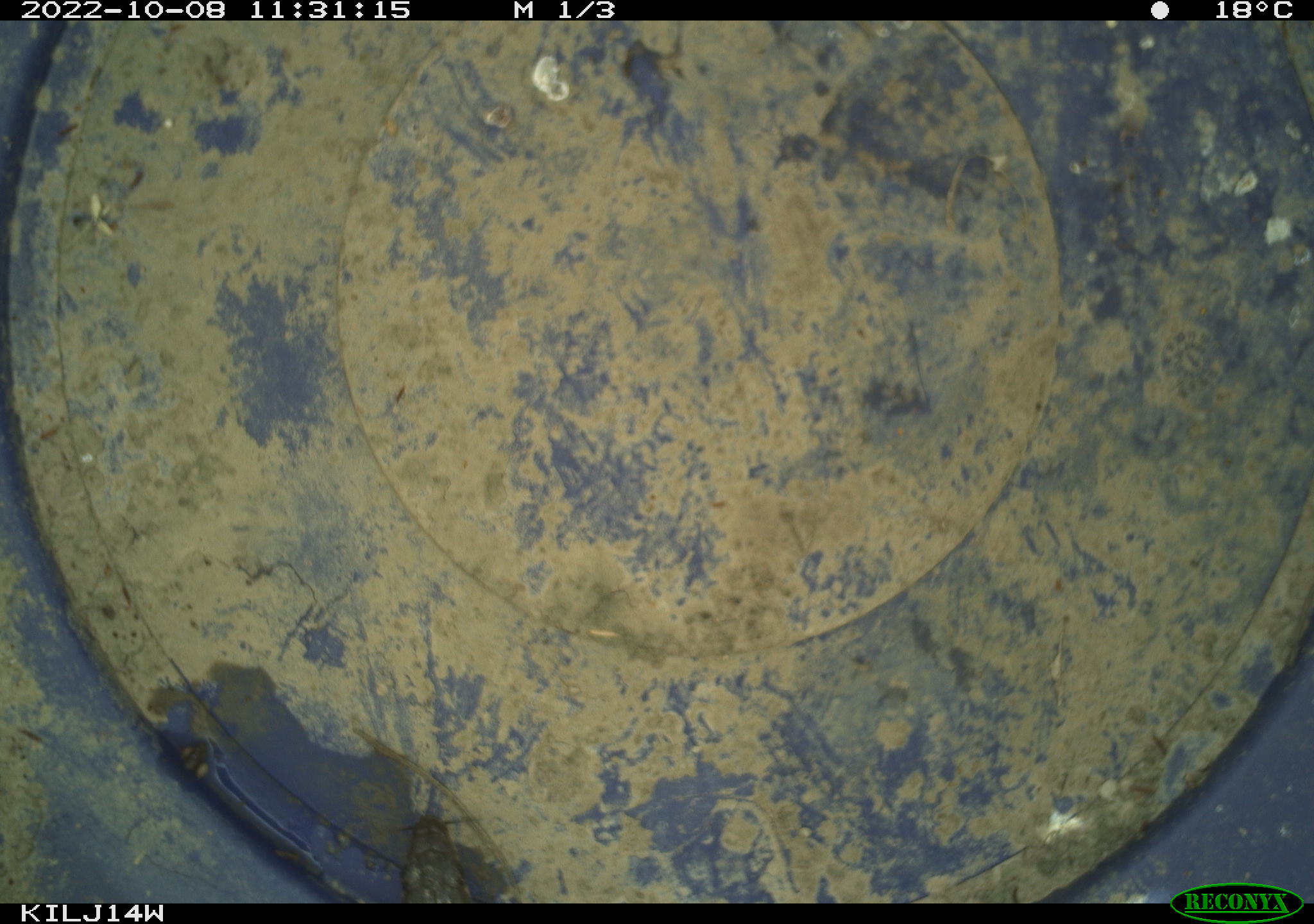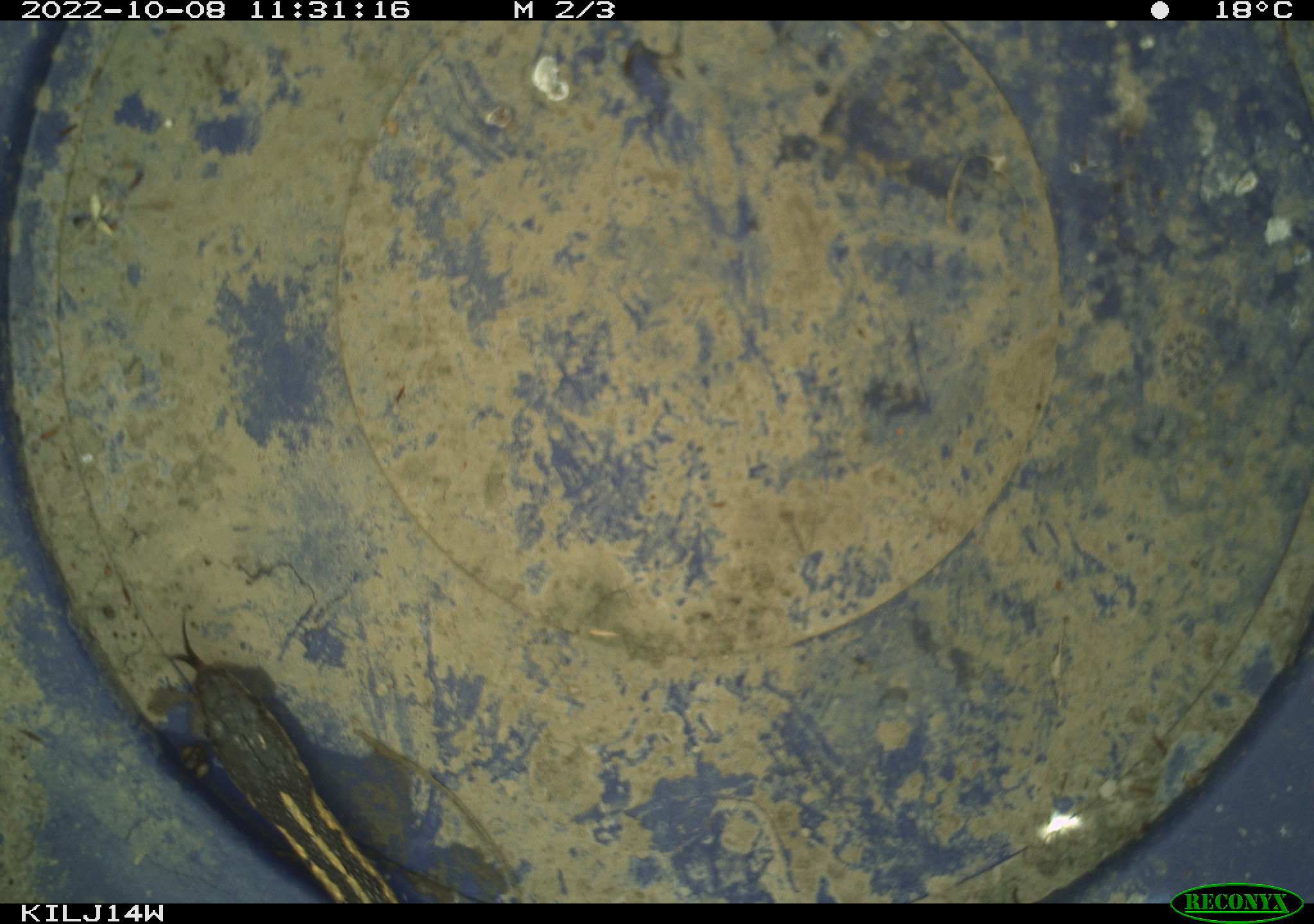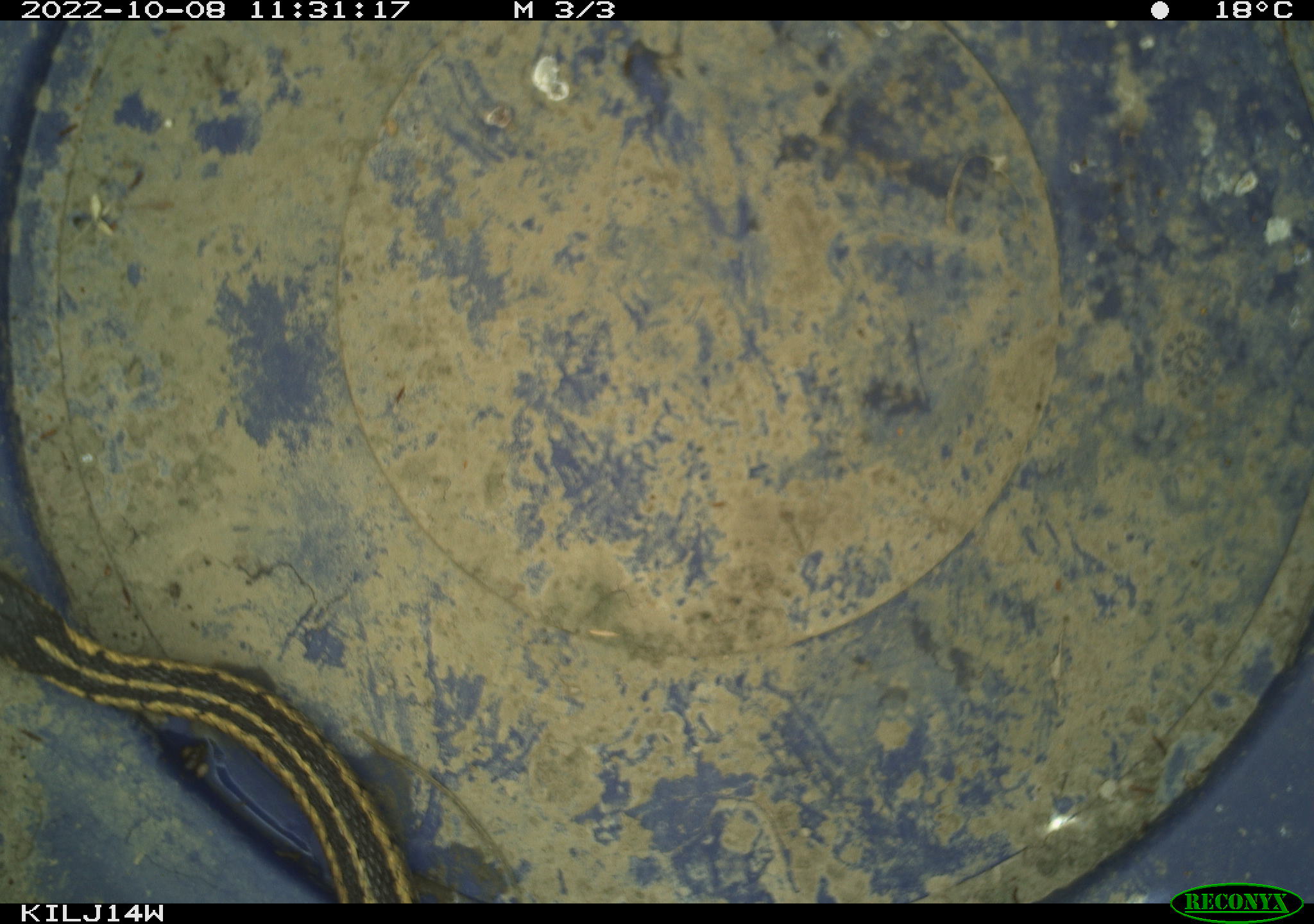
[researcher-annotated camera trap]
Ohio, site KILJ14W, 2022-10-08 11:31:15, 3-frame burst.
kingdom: Animalia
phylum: Chordata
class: Reptilia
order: Squamata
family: Colubridae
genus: Thamnophis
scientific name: Thamnophis sirtalis sirtalis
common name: eastern gartersnake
Eastern gartersnake (Thamnophis sirtalis sirtalis).